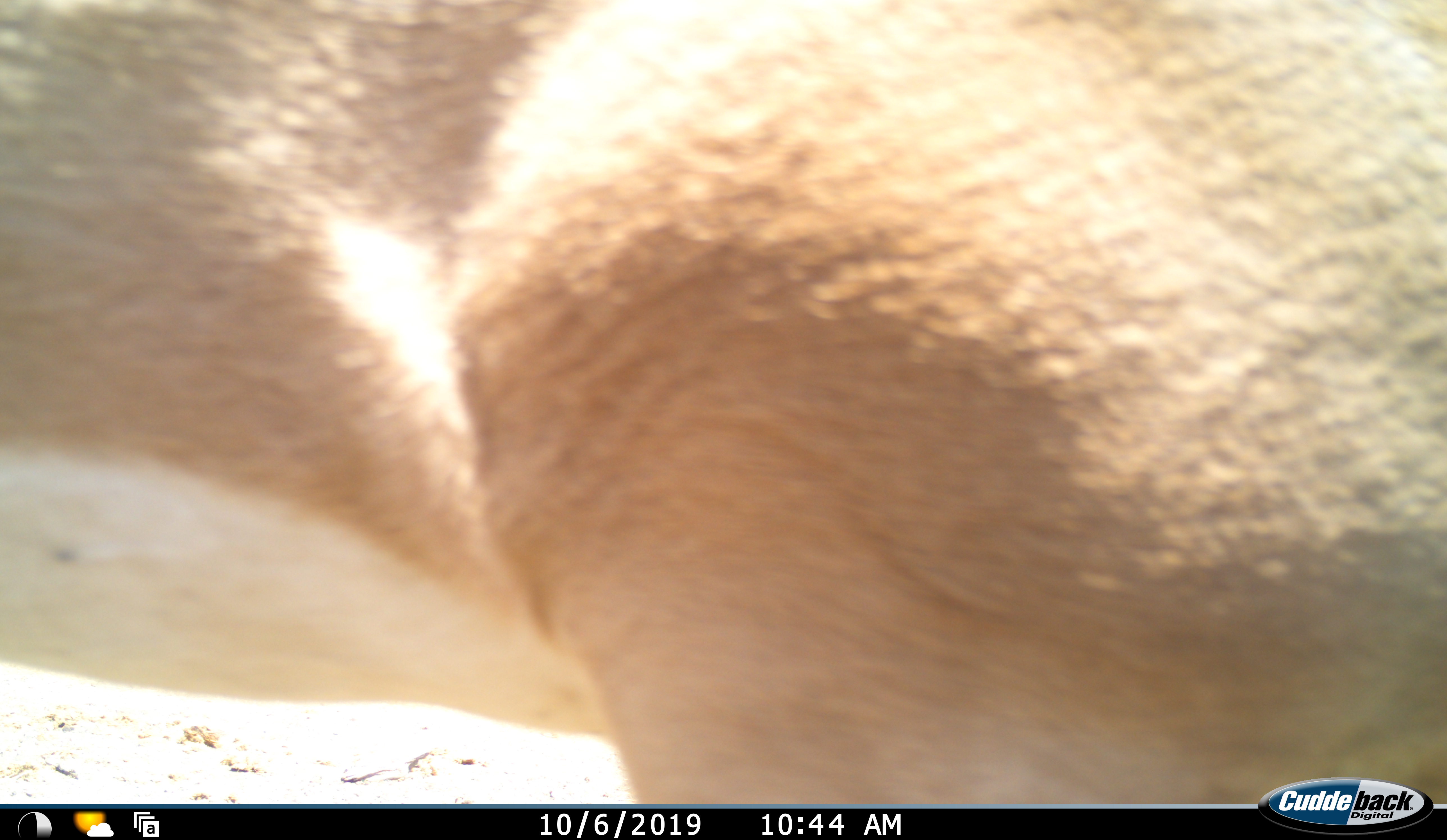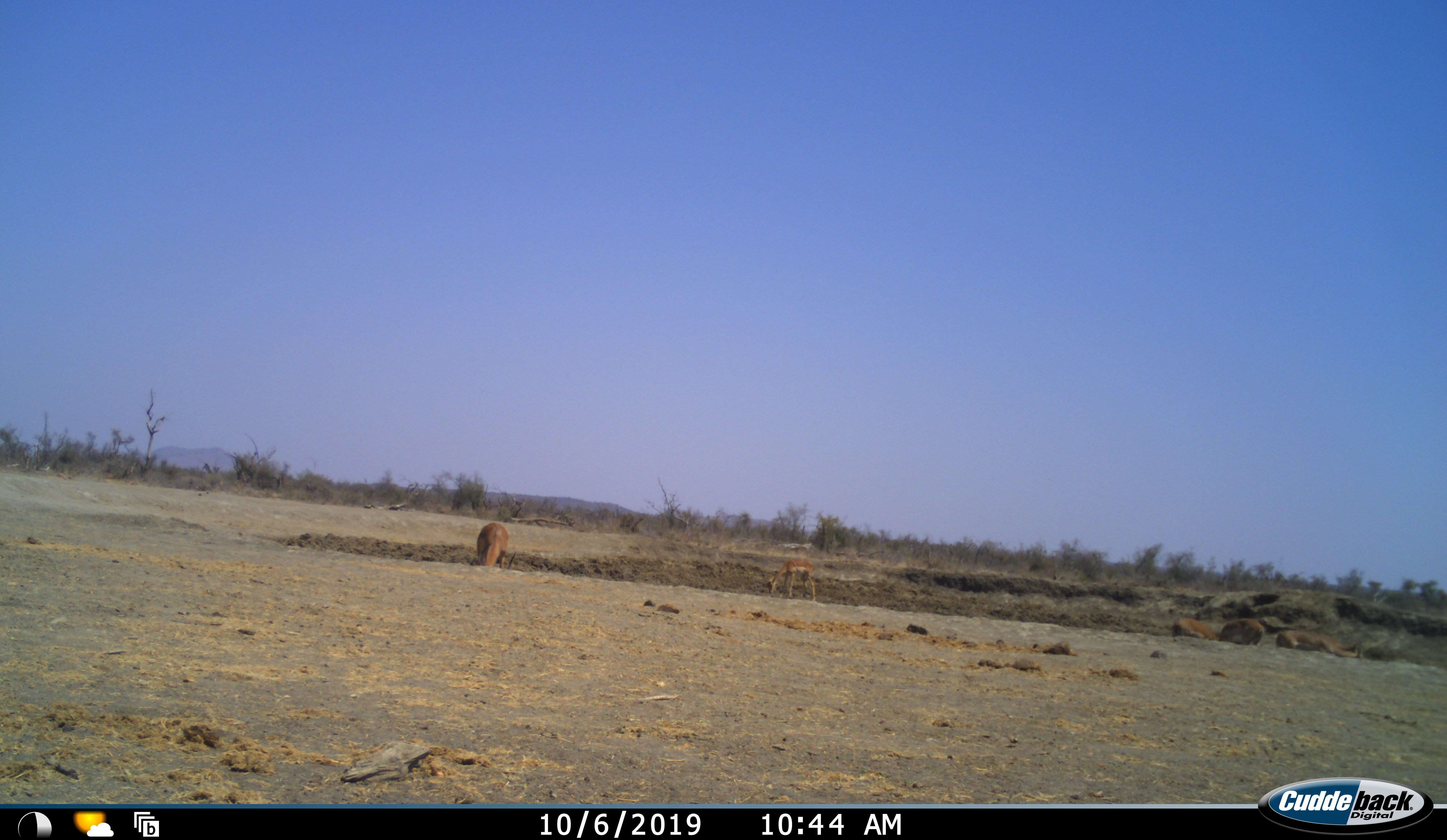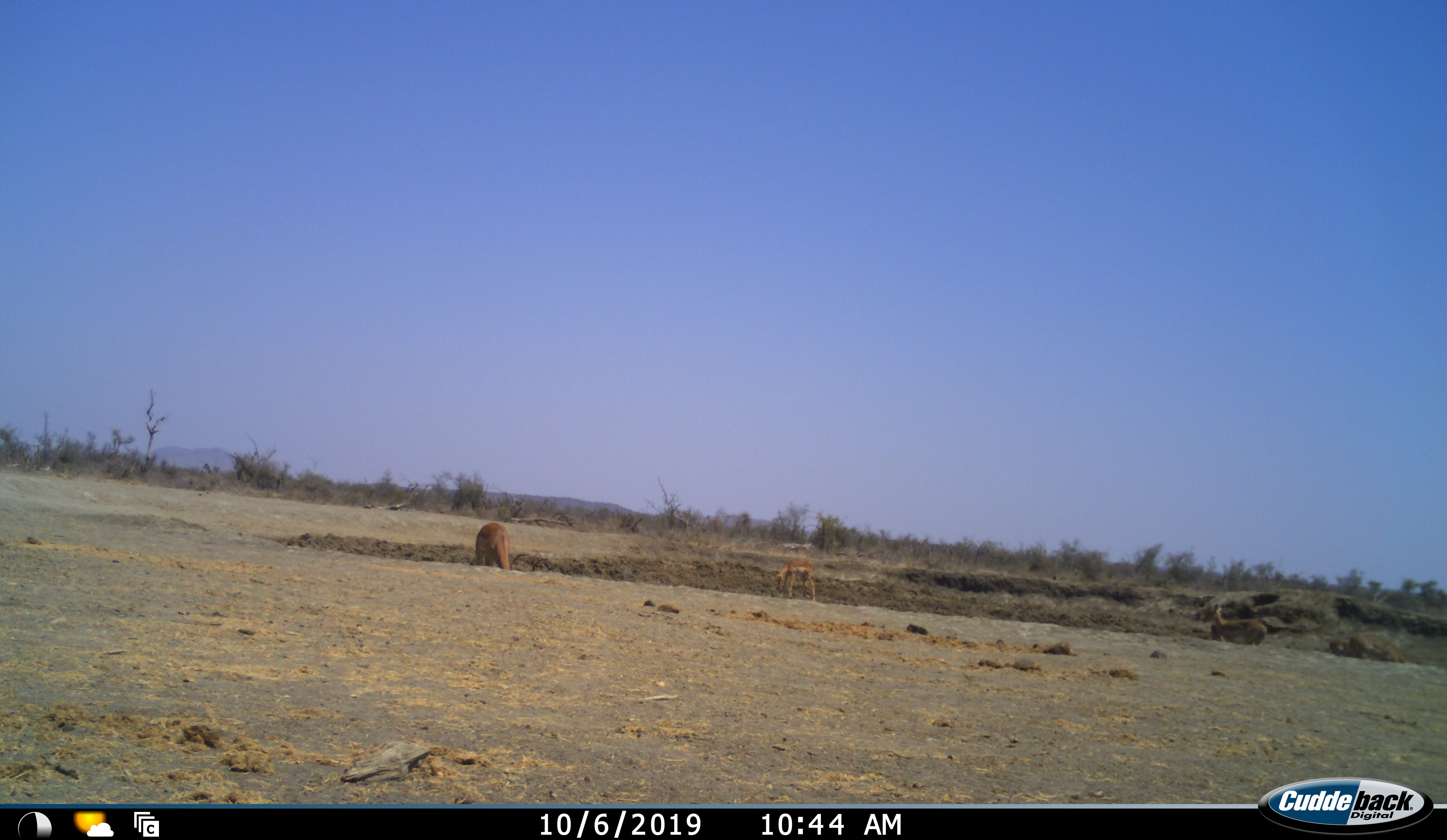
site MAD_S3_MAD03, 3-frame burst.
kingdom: Animalia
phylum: Chordata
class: Mammalia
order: Artiodactyla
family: Bovidae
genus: Aepyceros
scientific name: Aepyceros melampus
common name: impala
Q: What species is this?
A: Impala (Aepyceros melampus).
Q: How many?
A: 6.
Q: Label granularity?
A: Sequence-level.